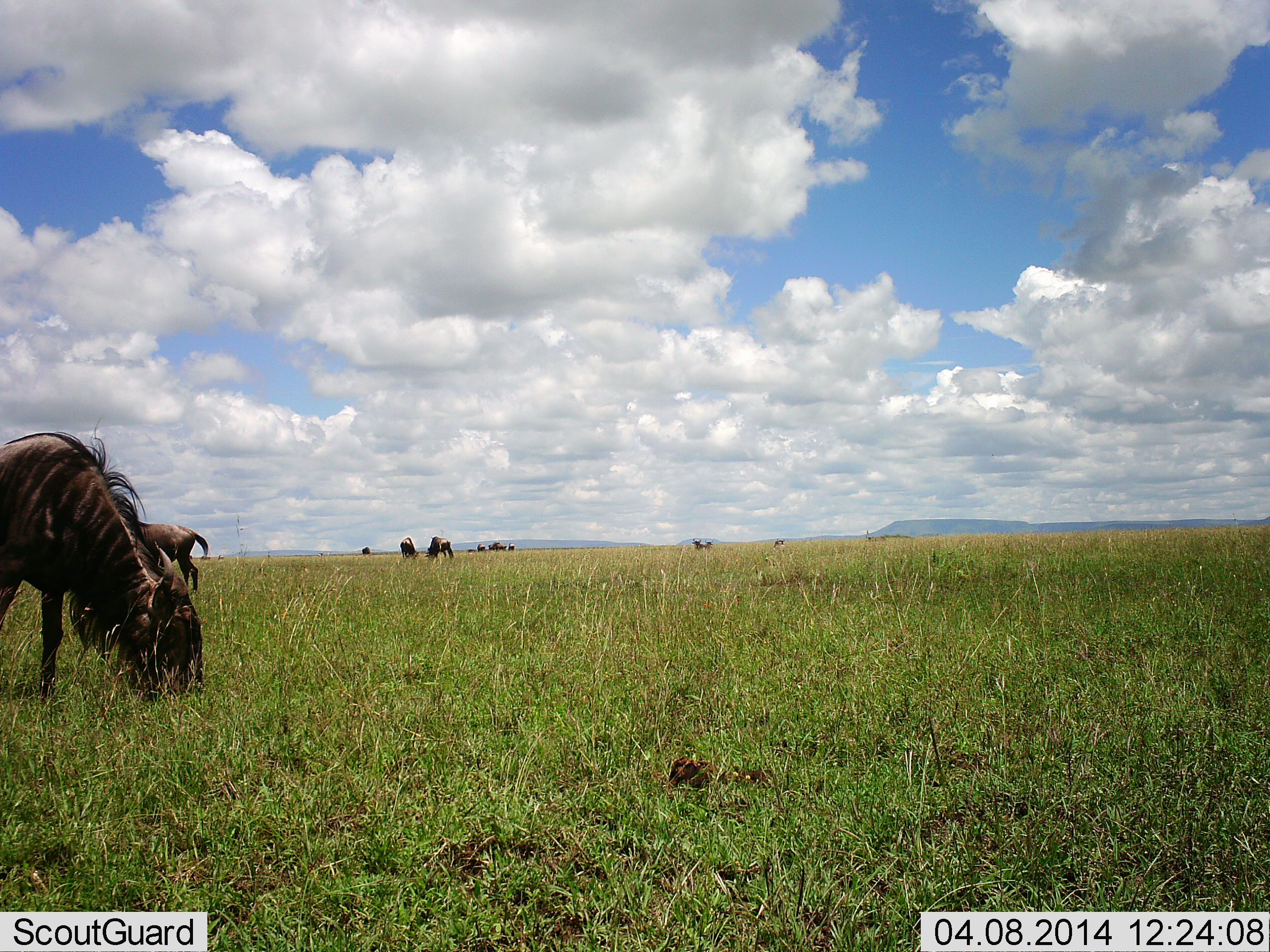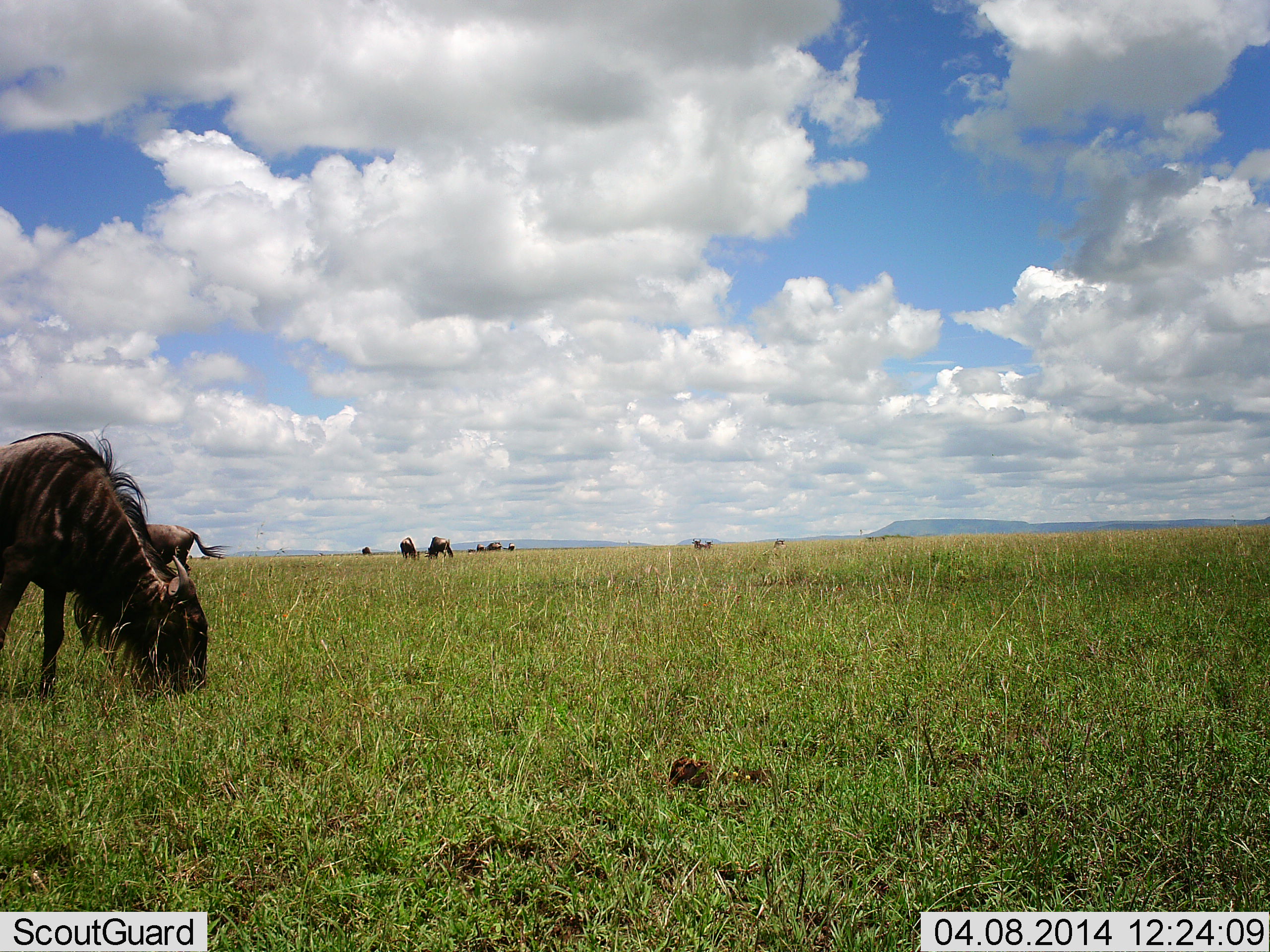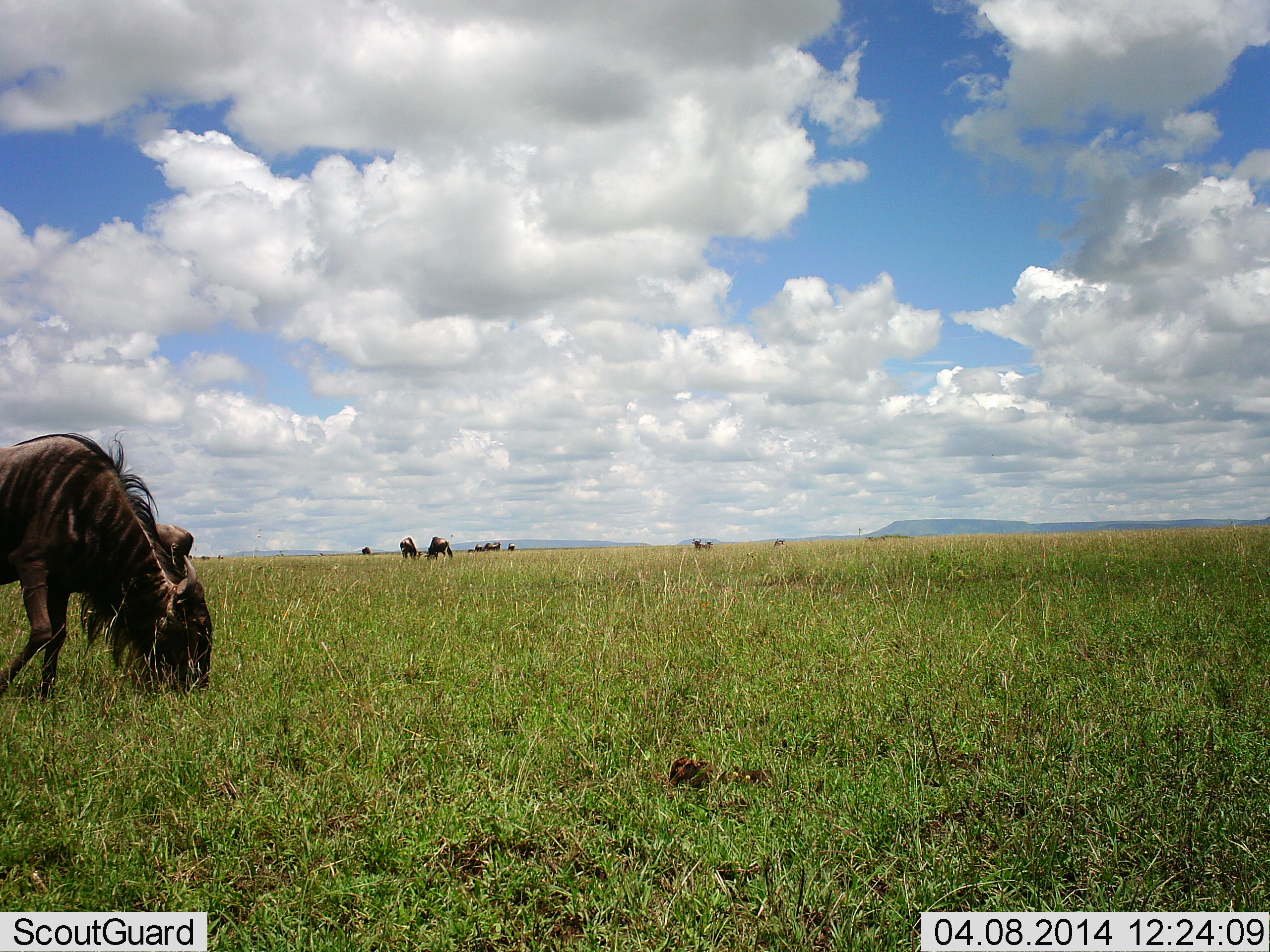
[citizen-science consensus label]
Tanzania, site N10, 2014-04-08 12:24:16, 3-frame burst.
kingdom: Animalia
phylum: Chordata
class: Mammalia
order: Artiodactyla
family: Bovidae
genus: Connochaetes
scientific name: Connochaetes taurinus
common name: blue wildebeest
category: wildebeest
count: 7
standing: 32%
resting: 3%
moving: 6%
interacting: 0%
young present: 0%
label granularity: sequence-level